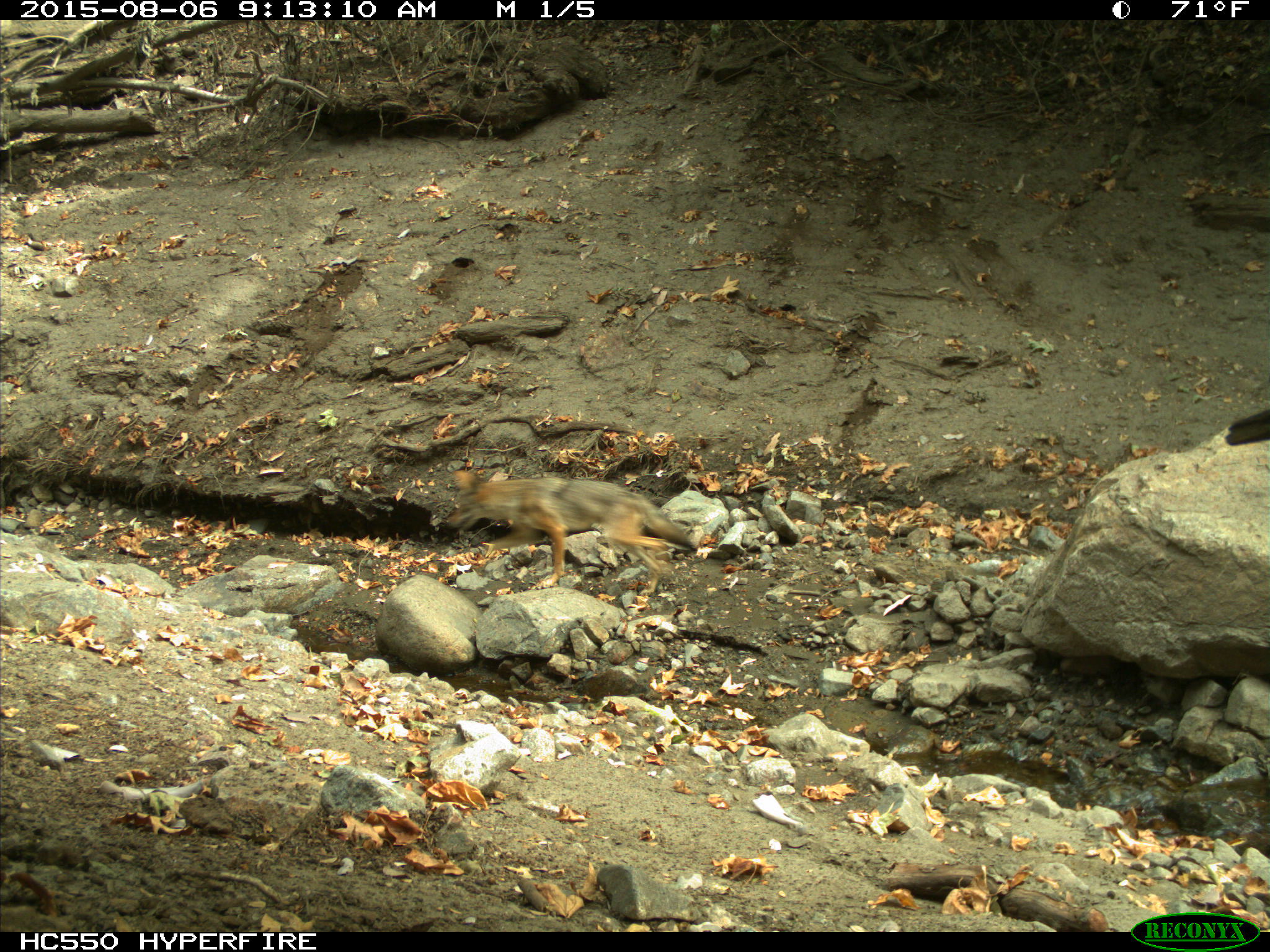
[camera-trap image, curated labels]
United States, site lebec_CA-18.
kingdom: Animalia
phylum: Chordata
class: Mammalia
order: Carnivora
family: Canidae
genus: Canis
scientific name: Canis latrans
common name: coyote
Canis latrans (coyote).